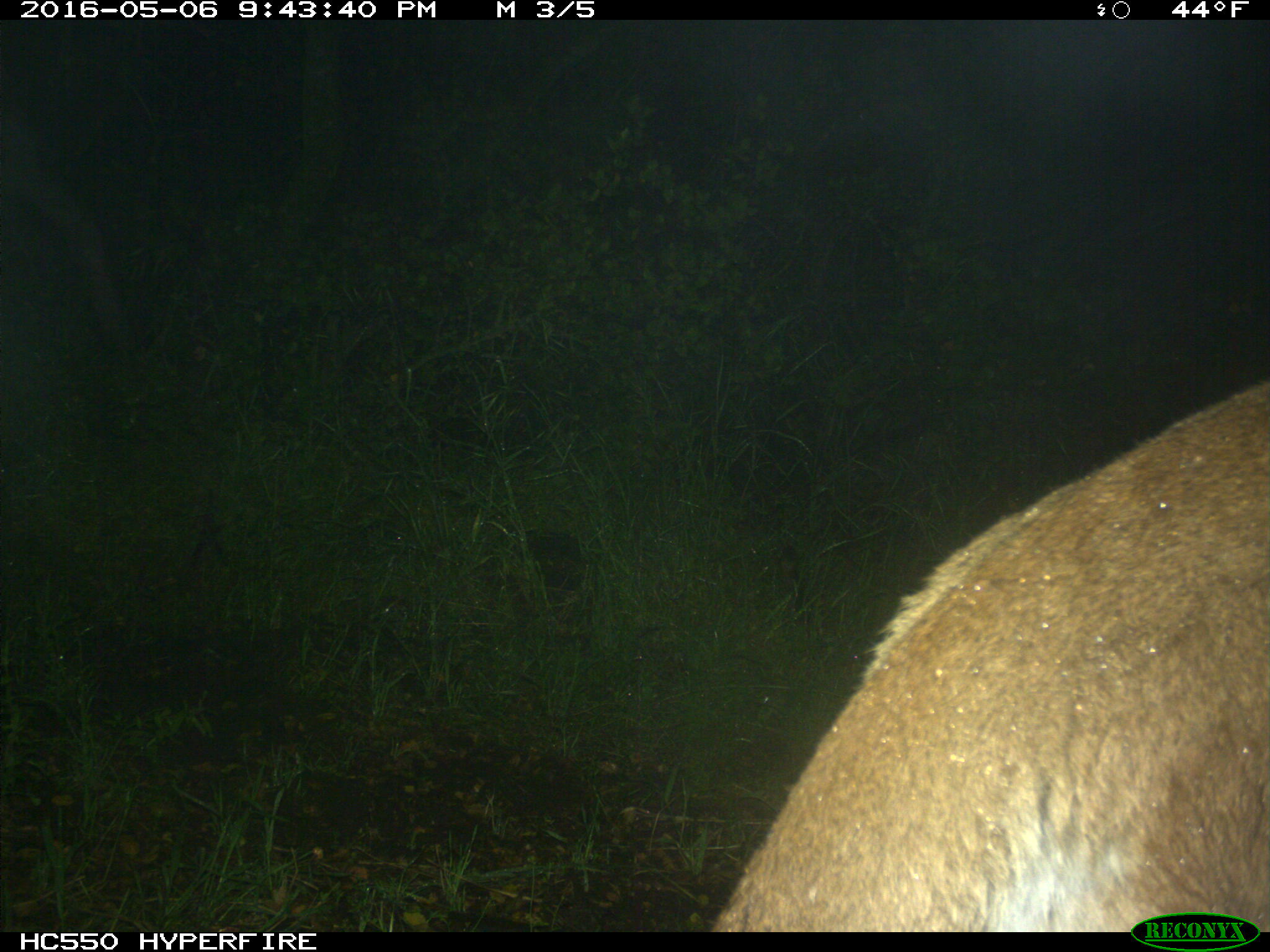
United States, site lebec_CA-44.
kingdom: Animalia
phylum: Chordata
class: Mammalia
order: Carnivora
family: Felidae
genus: Puma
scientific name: Puma concolor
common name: mountain lion